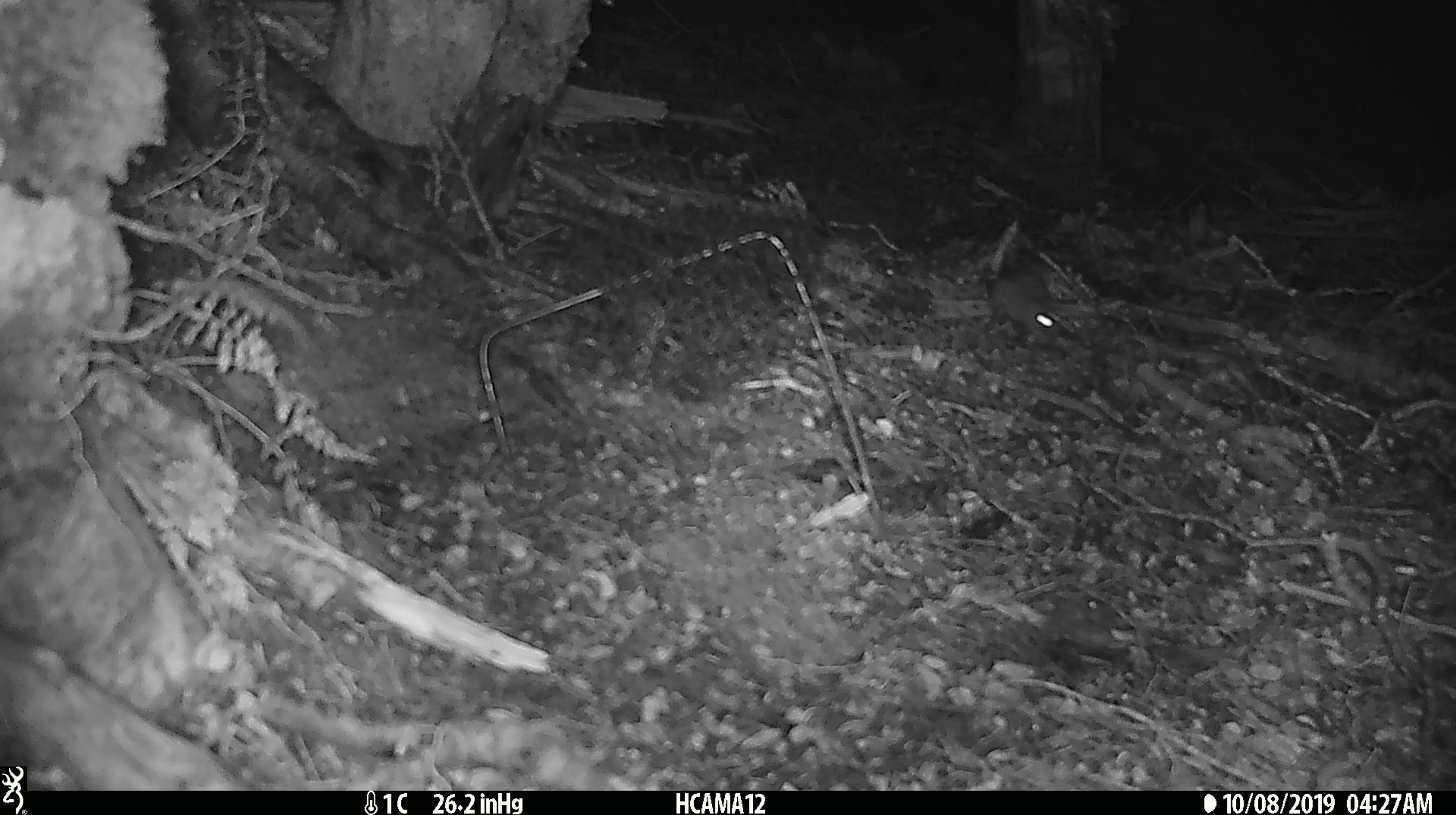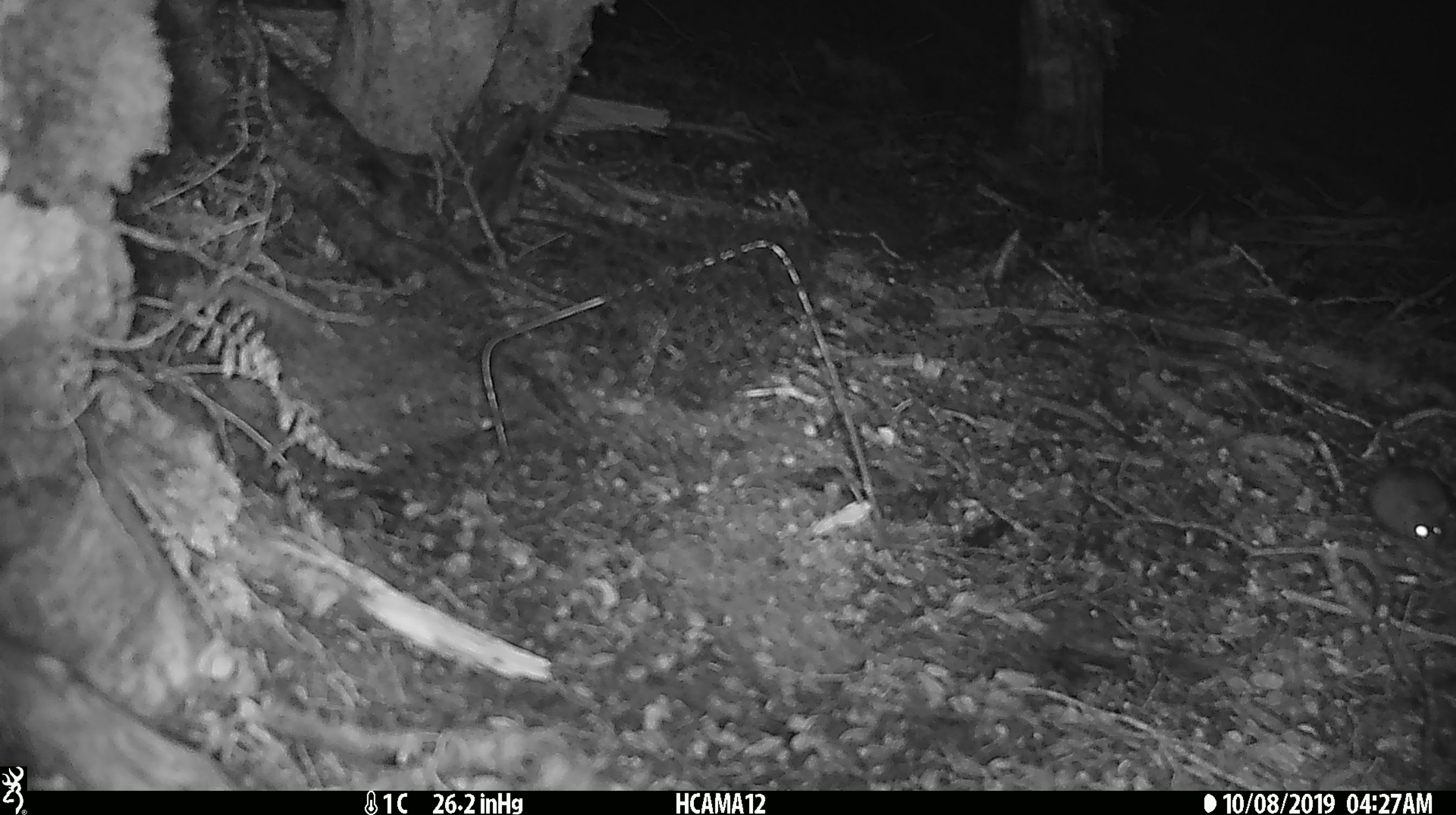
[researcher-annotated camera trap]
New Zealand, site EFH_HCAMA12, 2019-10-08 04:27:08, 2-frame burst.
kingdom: Animalia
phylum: Chordata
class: Mammalia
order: Rodentia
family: Muridae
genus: Mus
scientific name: Mus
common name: mouse